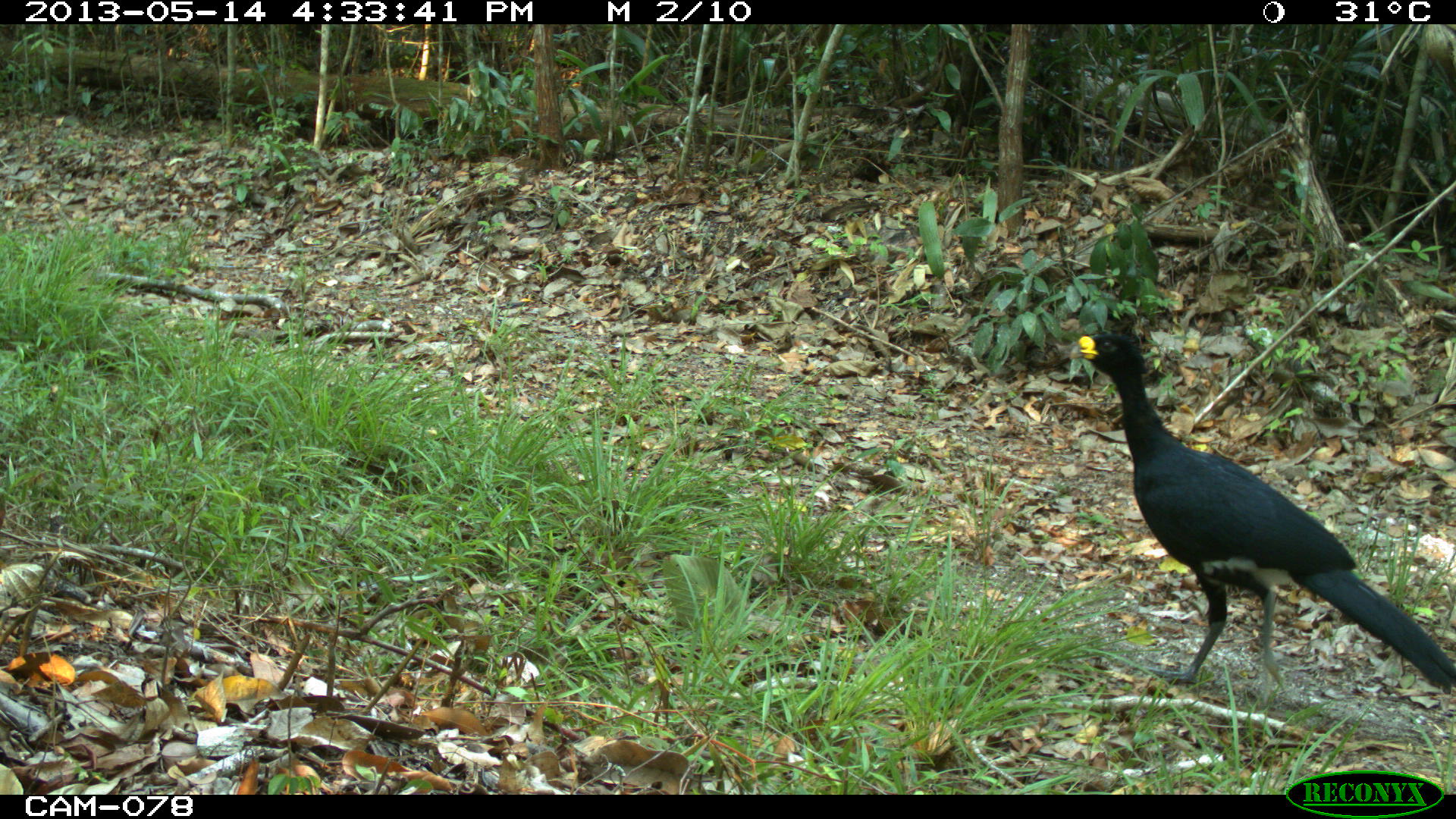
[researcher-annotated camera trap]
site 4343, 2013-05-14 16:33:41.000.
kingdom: Animalia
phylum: Chordata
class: Aves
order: Galliformes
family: Cracidae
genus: Crax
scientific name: Crax rubra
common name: great curassow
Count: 1.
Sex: male.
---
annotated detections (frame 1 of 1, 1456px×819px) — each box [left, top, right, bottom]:
crax rubra: [1068, 330, 1456, 703]